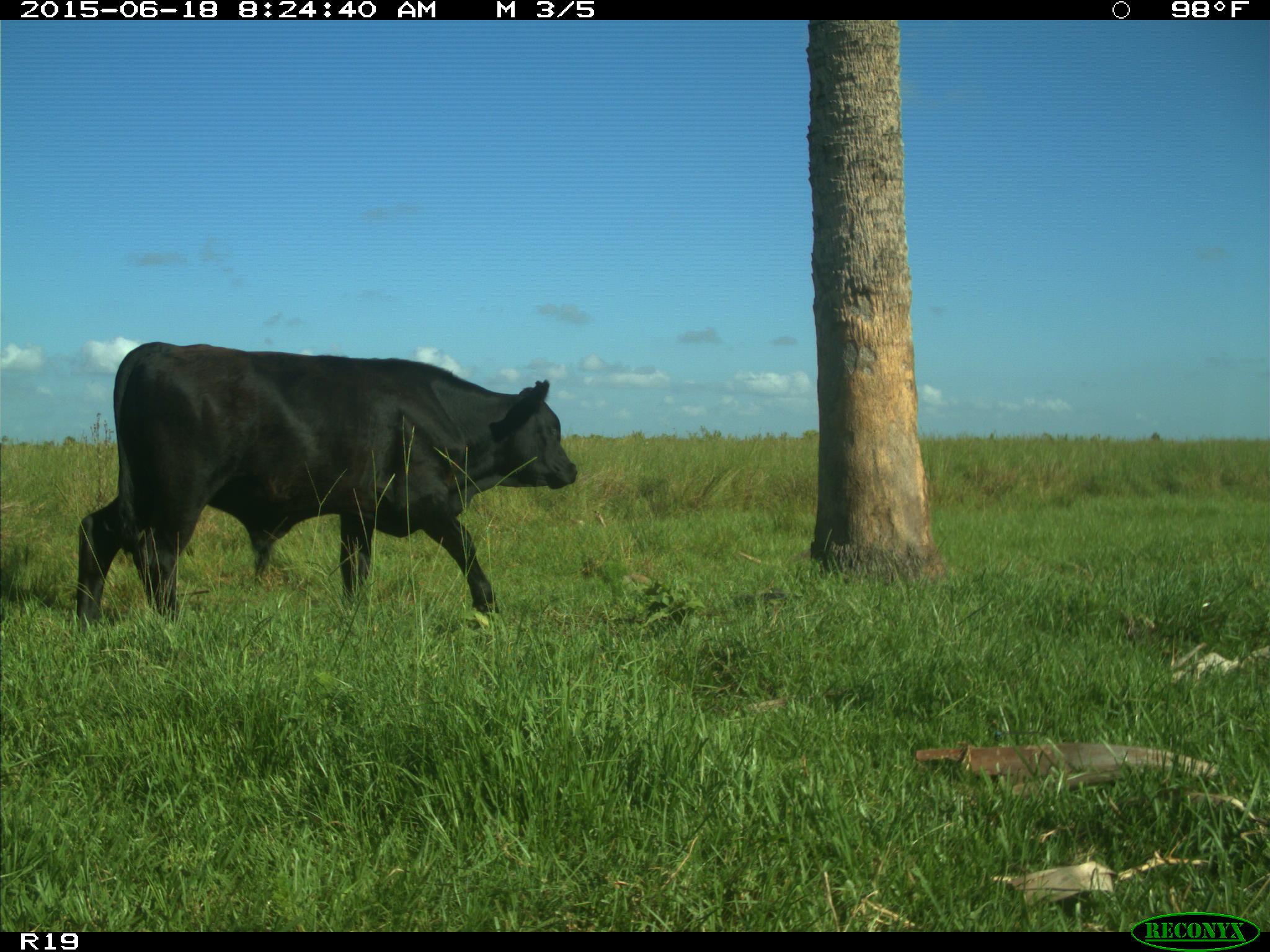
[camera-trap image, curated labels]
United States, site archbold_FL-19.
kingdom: Animalia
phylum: Chordata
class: Mammalia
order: Artiodactyla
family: Bovidae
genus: Bos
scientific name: Bos taurus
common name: domestic cow